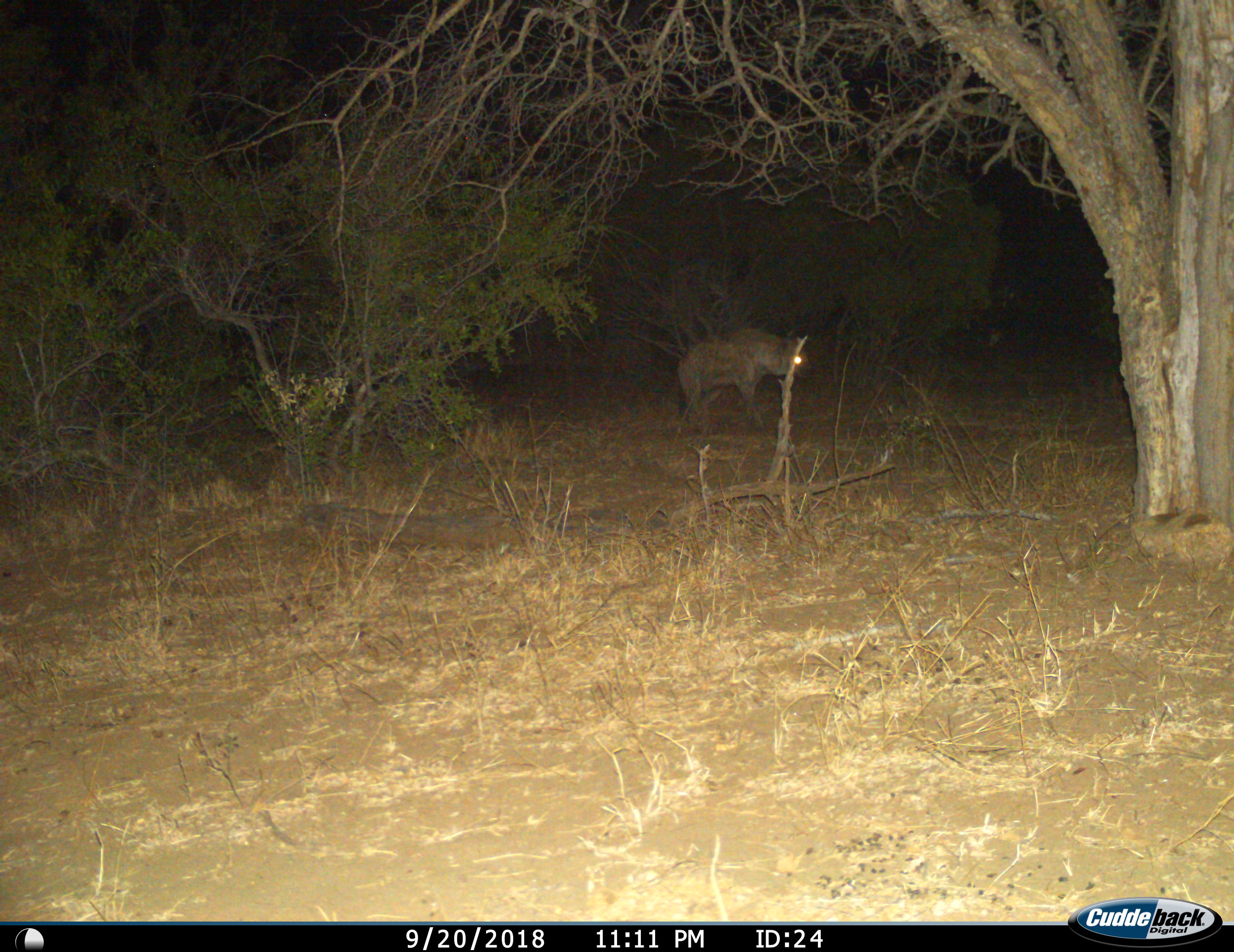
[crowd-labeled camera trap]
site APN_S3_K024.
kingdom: Animalia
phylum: Chordata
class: Mammalia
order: Carnivora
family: Hyaenidae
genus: Crocuta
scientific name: Crocuta crocuta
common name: spotted hyena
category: hyenaspotted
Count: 1.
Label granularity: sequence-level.